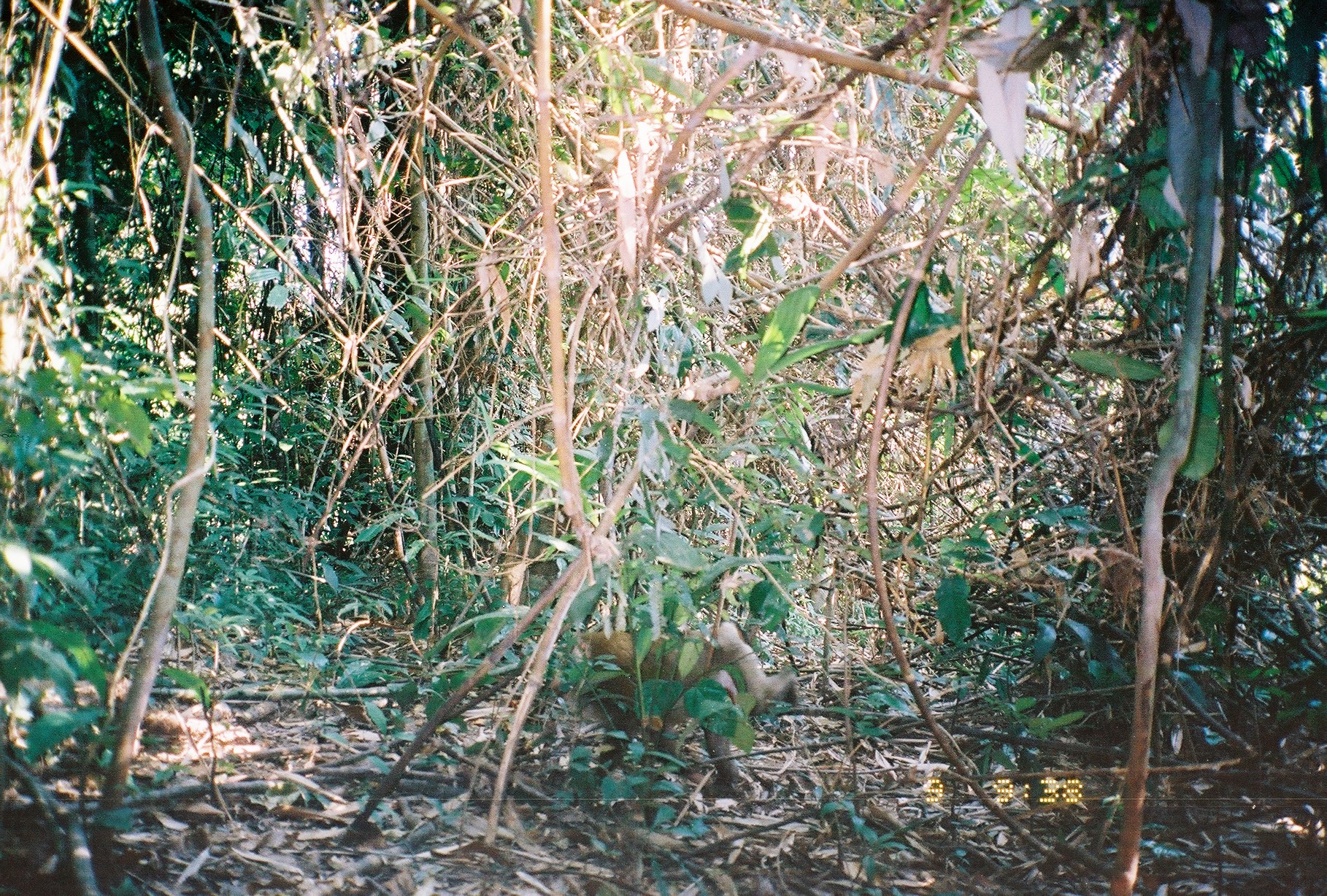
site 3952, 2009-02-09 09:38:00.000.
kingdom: Animalia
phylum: Chordata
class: Mammalia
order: Primates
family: Cercopithecidae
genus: Macaca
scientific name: Macaca nemestrina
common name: southern pig-tailed macaque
Macaca nemestrina (southern pig-tailed macaque), count 1.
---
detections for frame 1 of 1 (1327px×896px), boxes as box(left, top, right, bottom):
macaca nemestrina: box(548, 627, 800, 801)